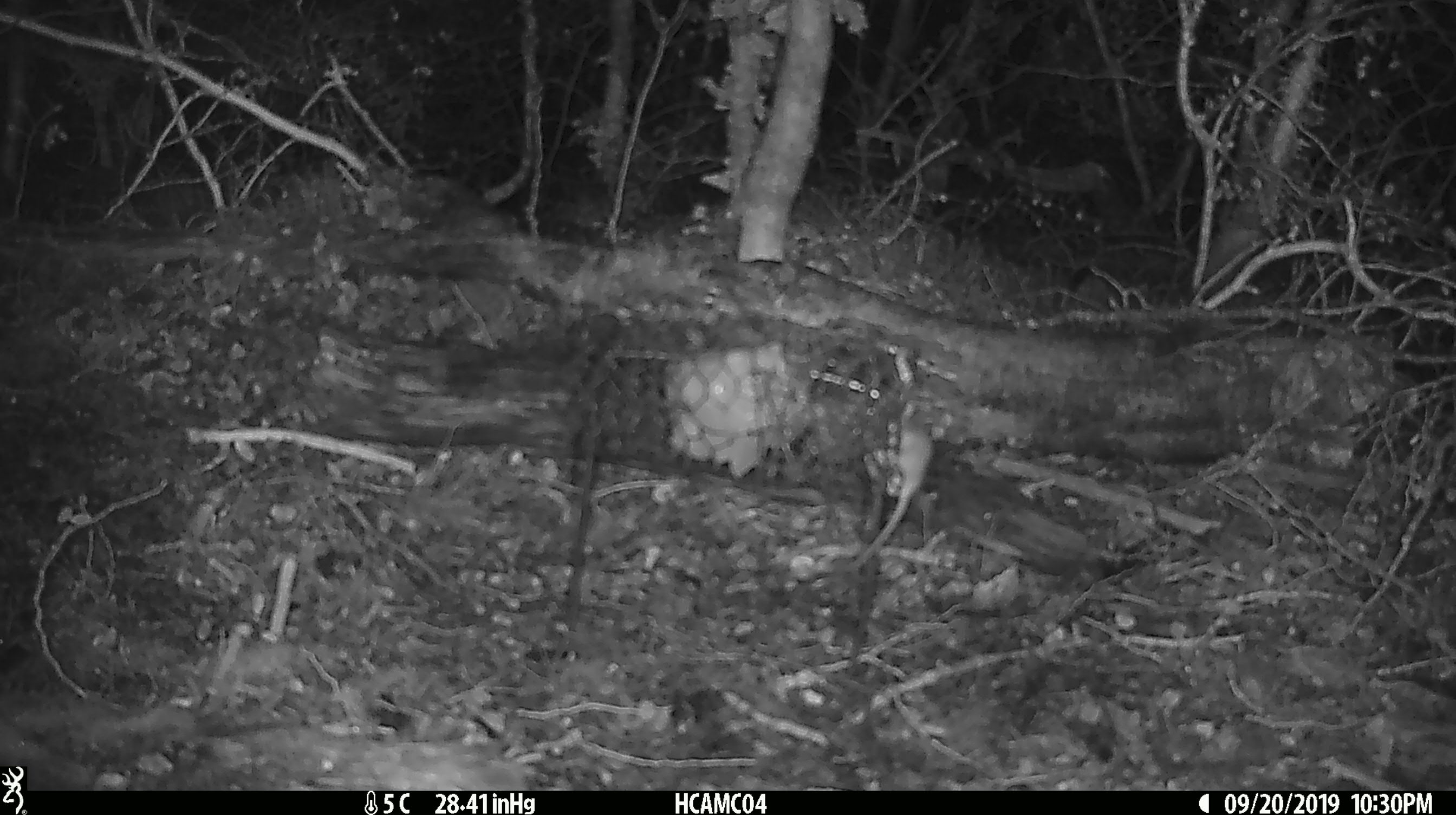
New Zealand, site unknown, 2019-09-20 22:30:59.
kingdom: Animalia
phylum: Chordata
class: Mammalia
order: Rodentia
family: Muridae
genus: Mus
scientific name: Mus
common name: mouse